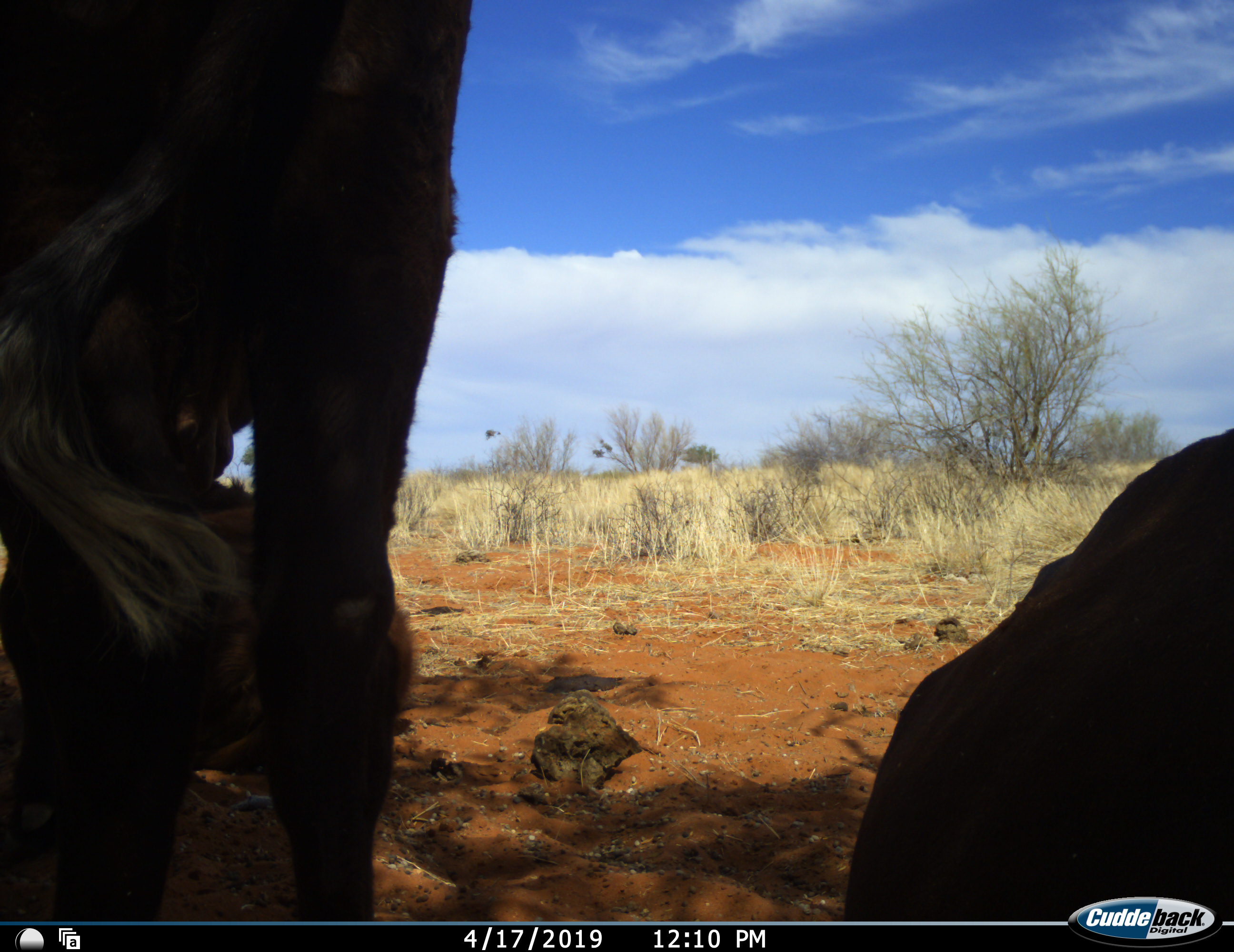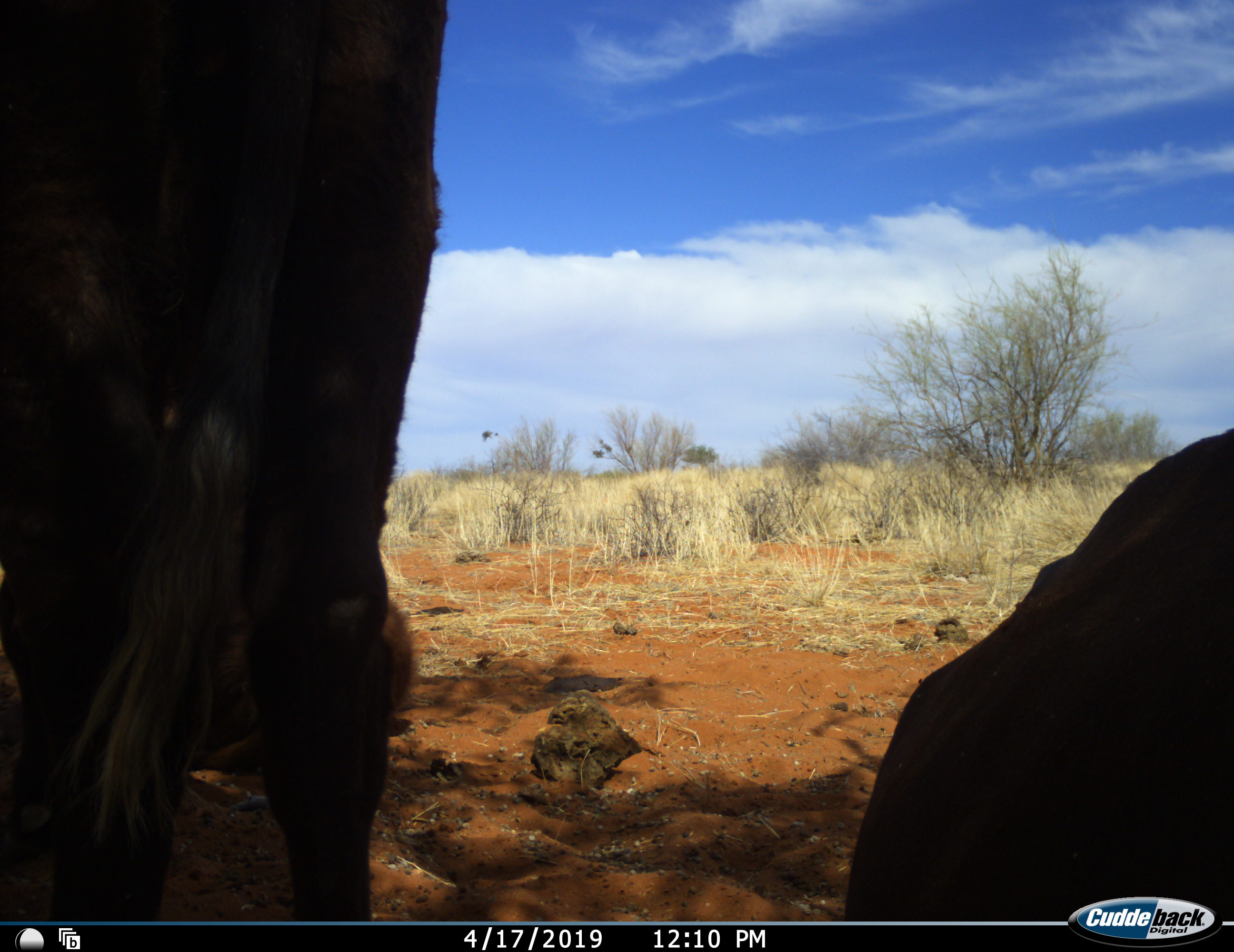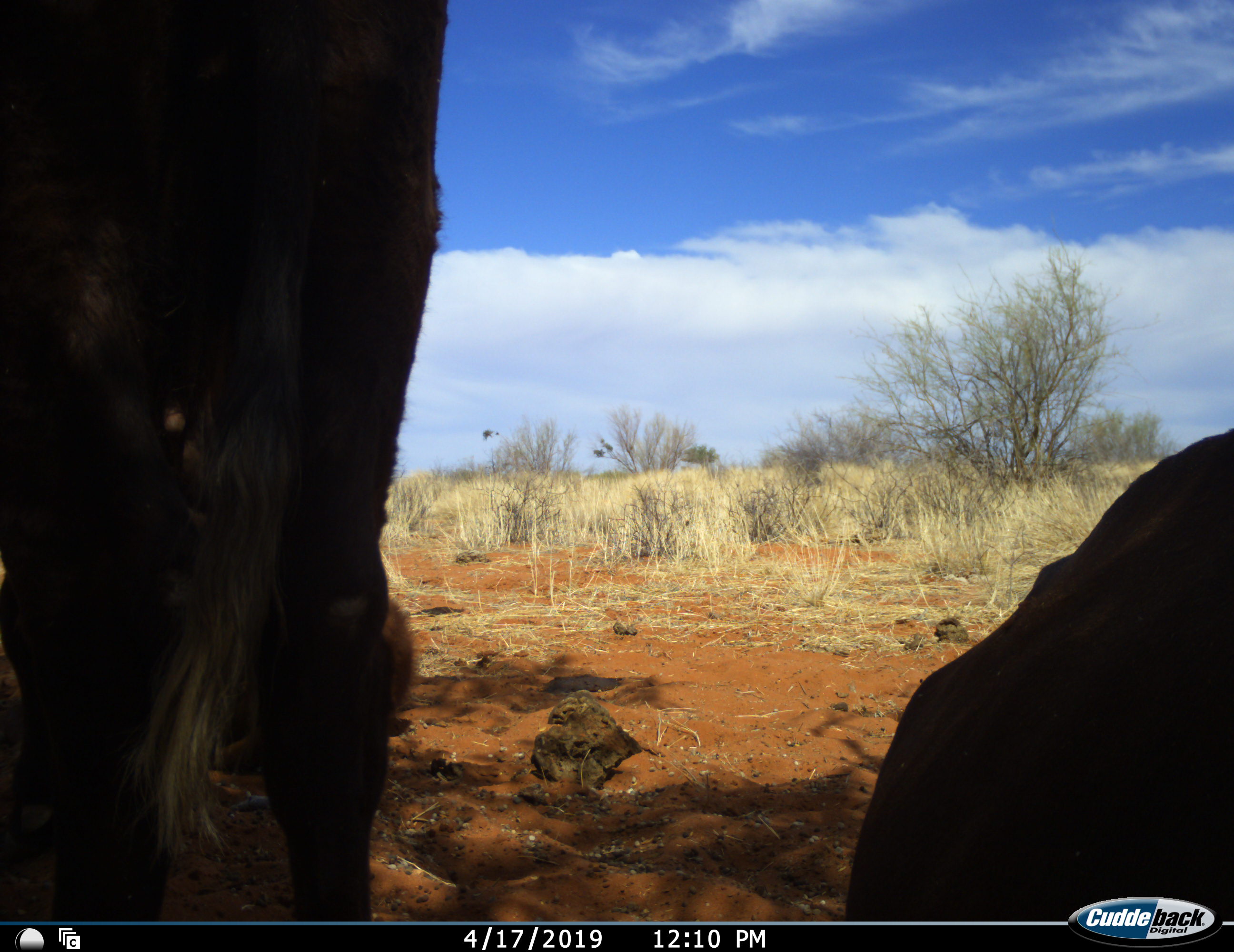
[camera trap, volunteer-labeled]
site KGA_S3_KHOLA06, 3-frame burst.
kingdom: Animalia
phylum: Chordata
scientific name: Vertebrata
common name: domestic animal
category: domesticanimal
Domesticanimal (domestic animal) (Vertebrata), count 2. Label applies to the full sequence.